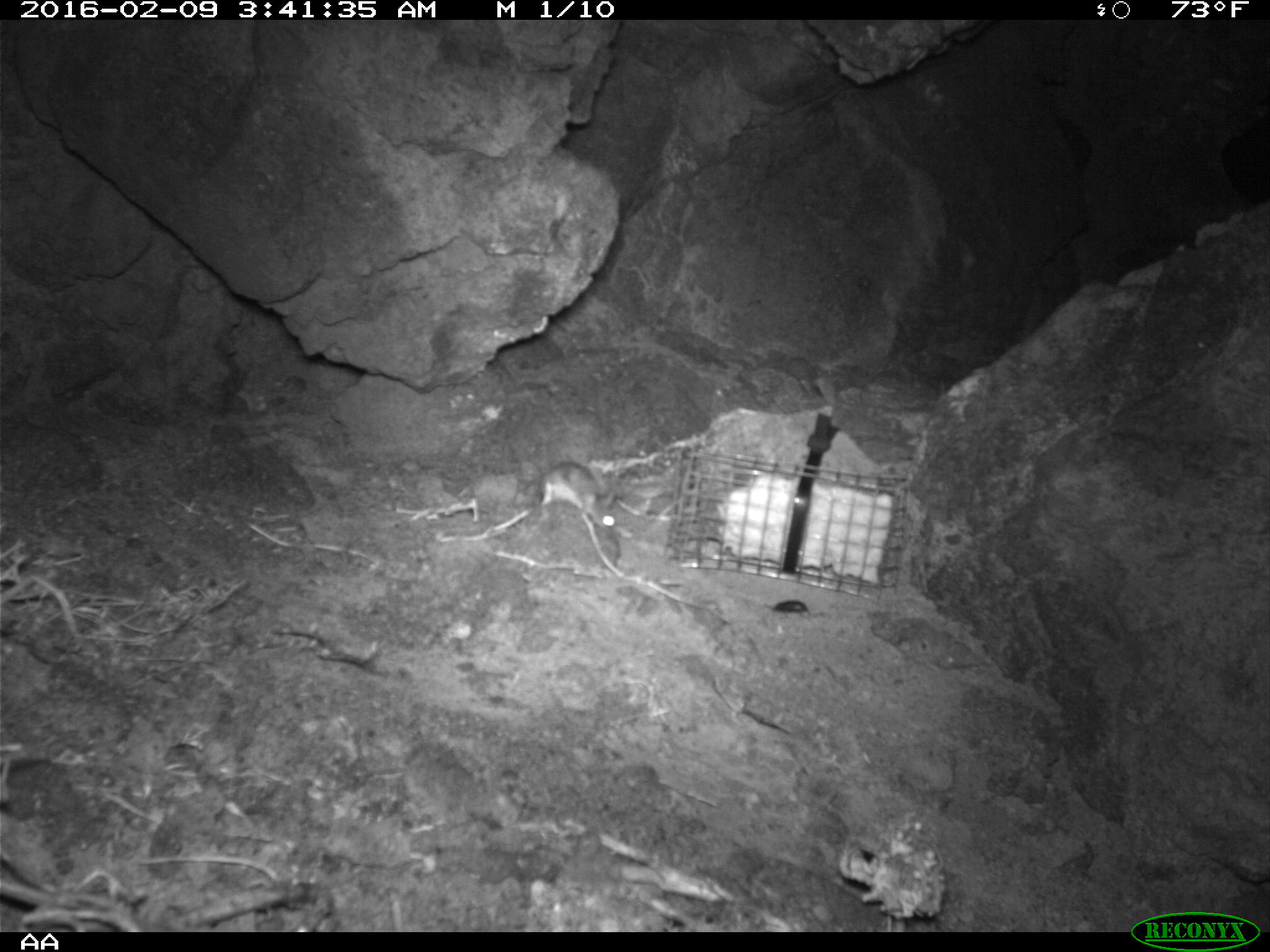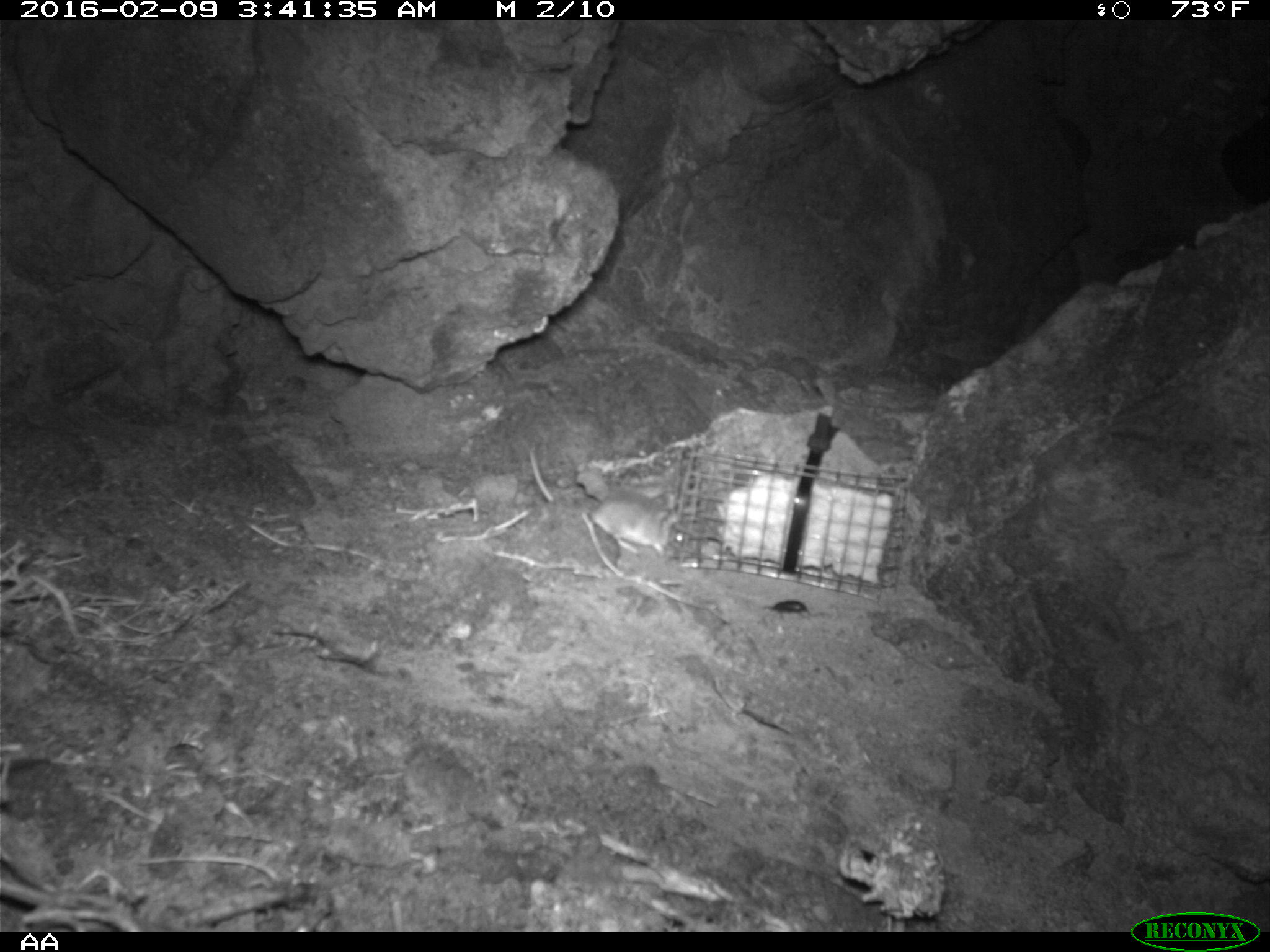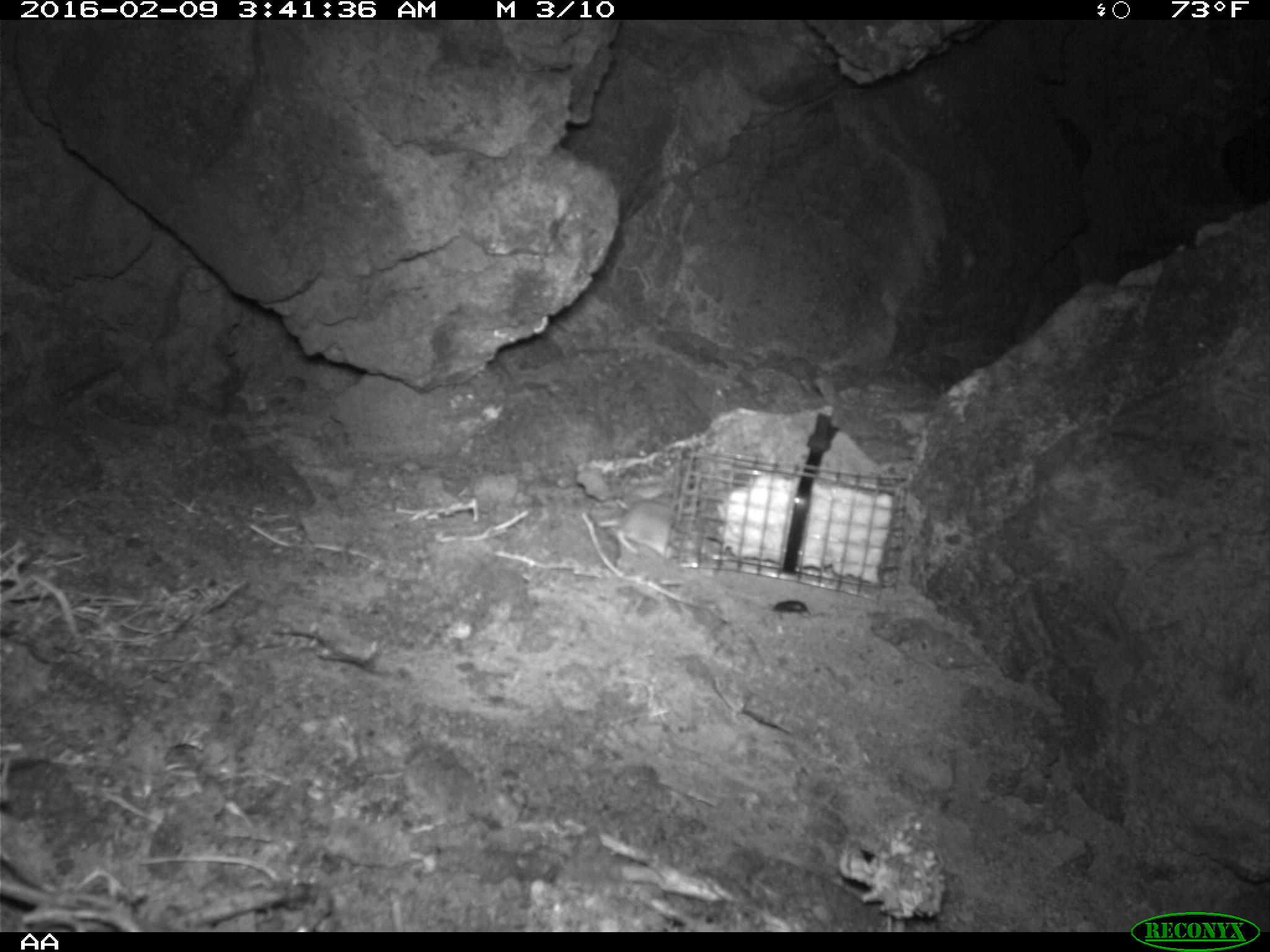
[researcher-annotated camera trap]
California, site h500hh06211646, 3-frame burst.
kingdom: Animalia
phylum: Chordata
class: Mammalia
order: Rodentia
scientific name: Rodentia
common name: rodent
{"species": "rodent (Rodentia)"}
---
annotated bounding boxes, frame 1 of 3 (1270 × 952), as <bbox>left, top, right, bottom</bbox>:
rodent: <bbox>538, 460, 616, 531</bbox>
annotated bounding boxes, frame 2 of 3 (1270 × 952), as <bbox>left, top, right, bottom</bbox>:
rodent: <bbox>527, 445, 683, 560</bbox>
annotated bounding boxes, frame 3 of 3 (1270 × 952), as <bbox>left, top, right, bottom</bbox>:
rodent: <bbox>590, 499, 701, 562</bbox>